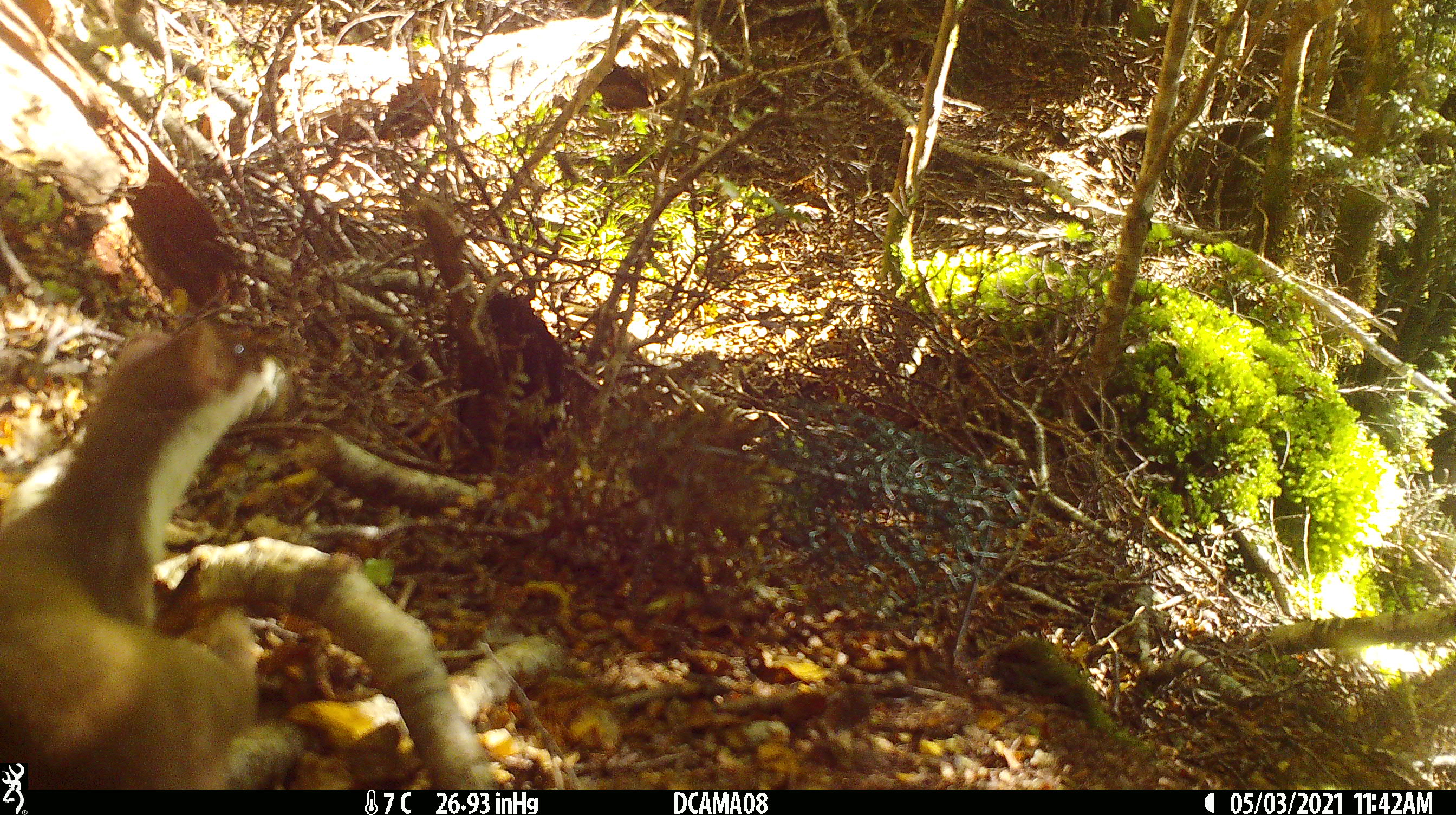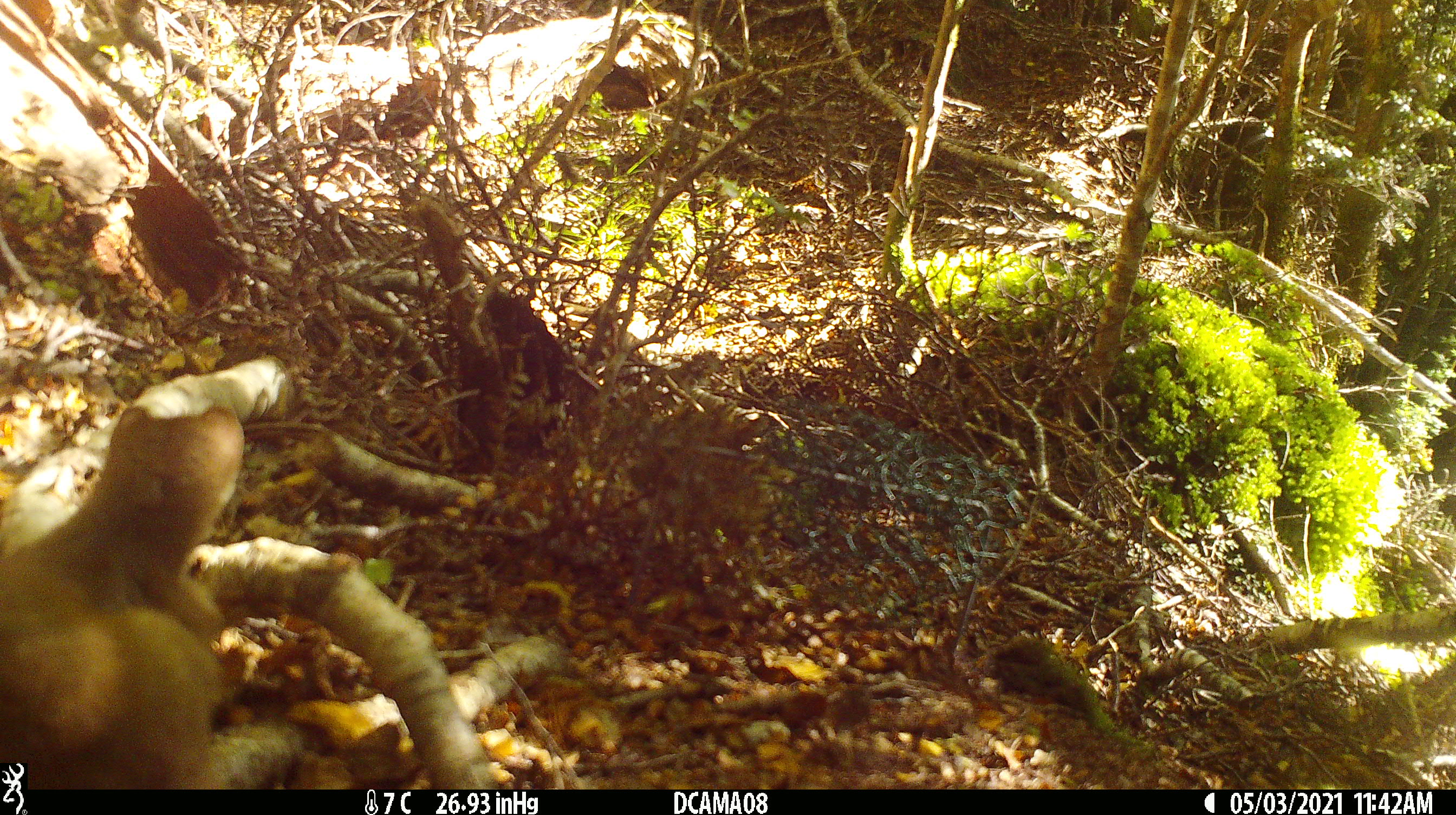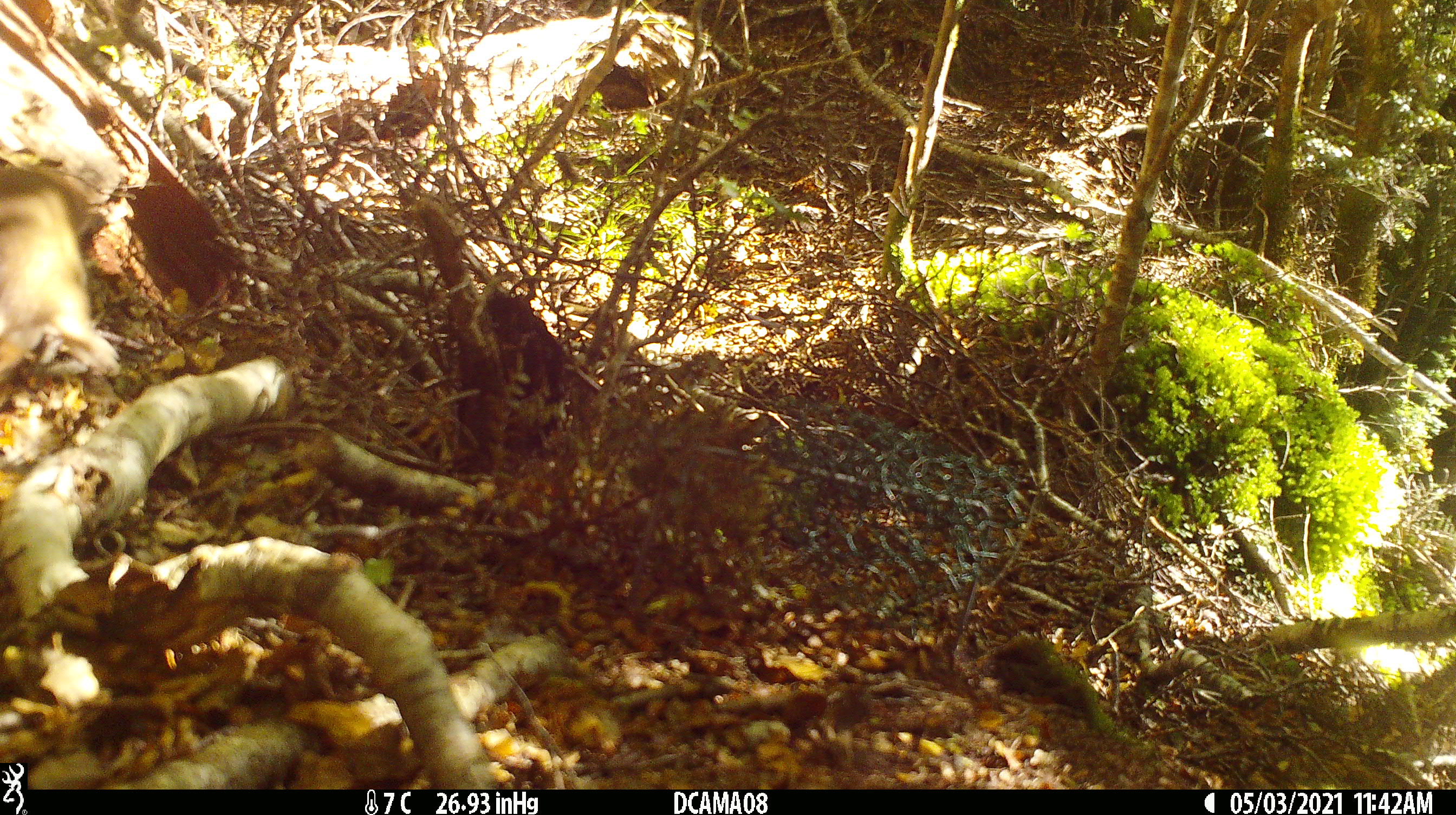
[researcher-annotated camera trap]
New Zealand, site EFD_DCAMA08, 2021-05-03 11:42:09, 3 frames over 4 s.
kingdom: Animalia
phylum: Chordata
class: Mammalia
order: Carnivora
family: Mustelidae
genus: Mustela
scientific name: Mustela erminea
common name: stoat